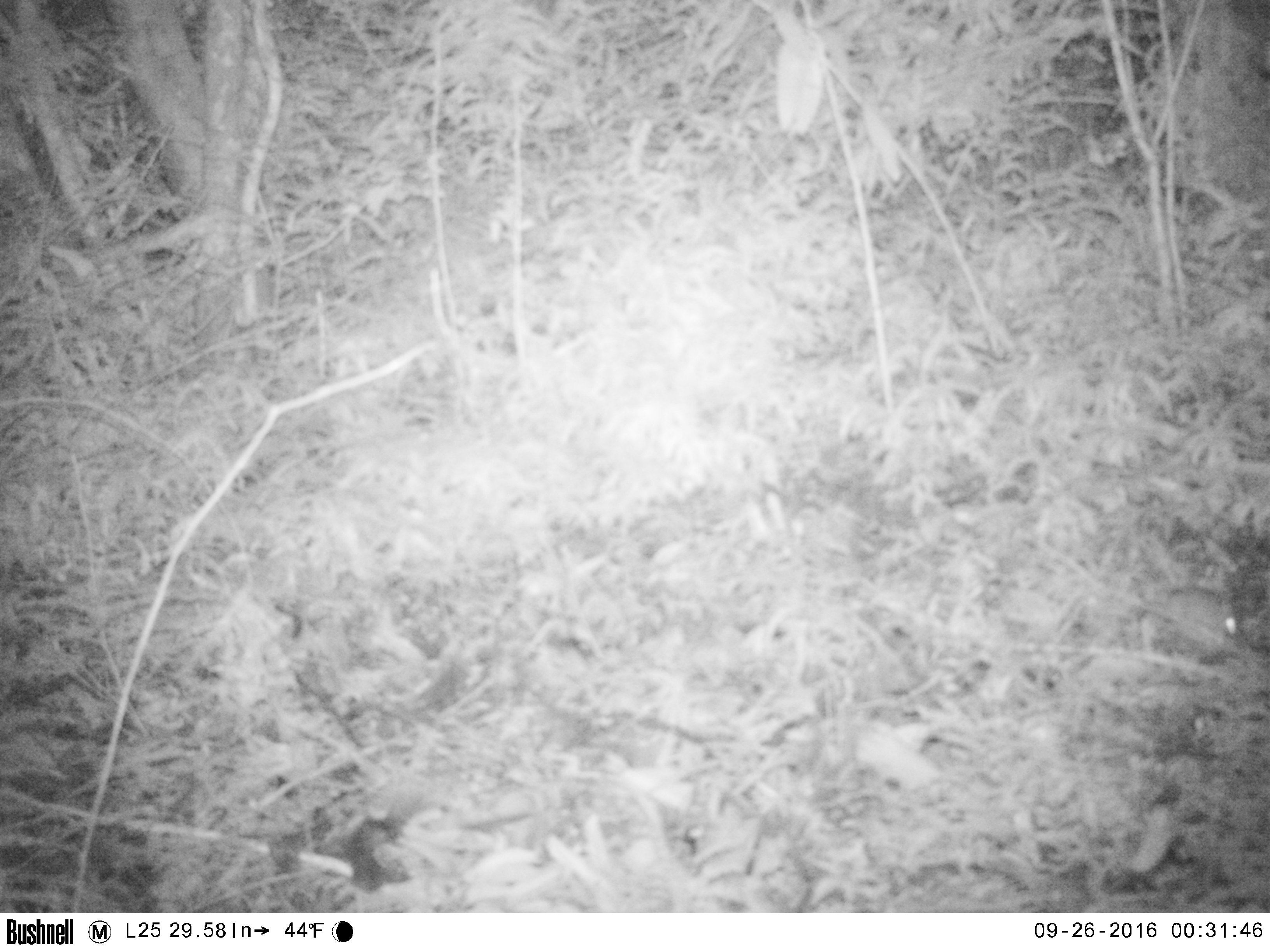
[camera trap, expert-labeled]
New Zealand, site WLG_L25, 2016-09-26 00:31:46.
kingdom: Animalia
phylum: Chordata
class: Mammalia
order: Rodentia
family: Muridae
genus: Mus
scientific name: Mus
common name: mouse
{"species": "mouse (Mus)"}